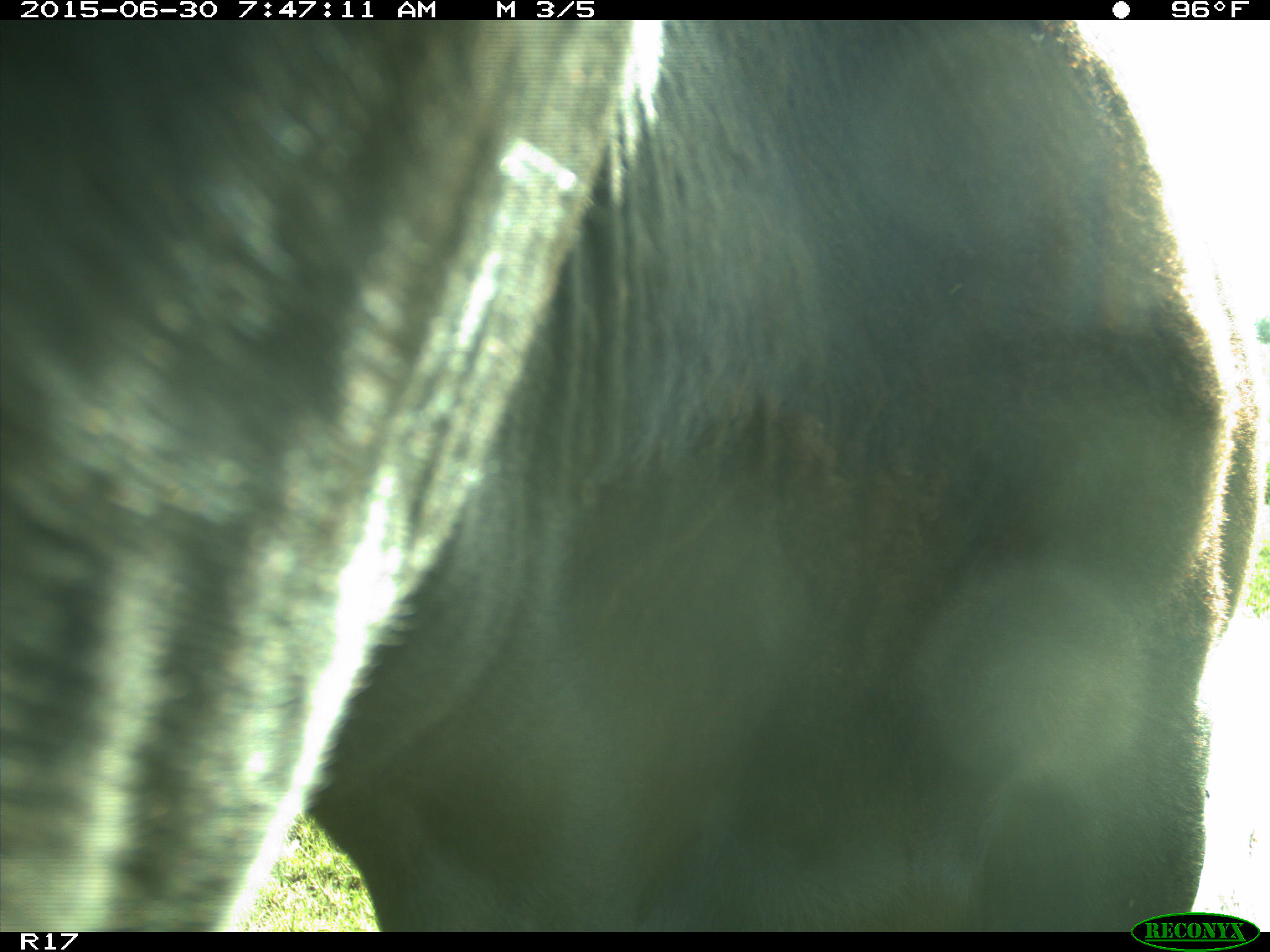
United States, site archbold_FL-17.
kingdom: Animalia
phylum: Chordata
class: Mammalia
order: Artiodactyla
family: Bovidae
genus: Bos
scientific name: Bos taurus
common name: domestic cow